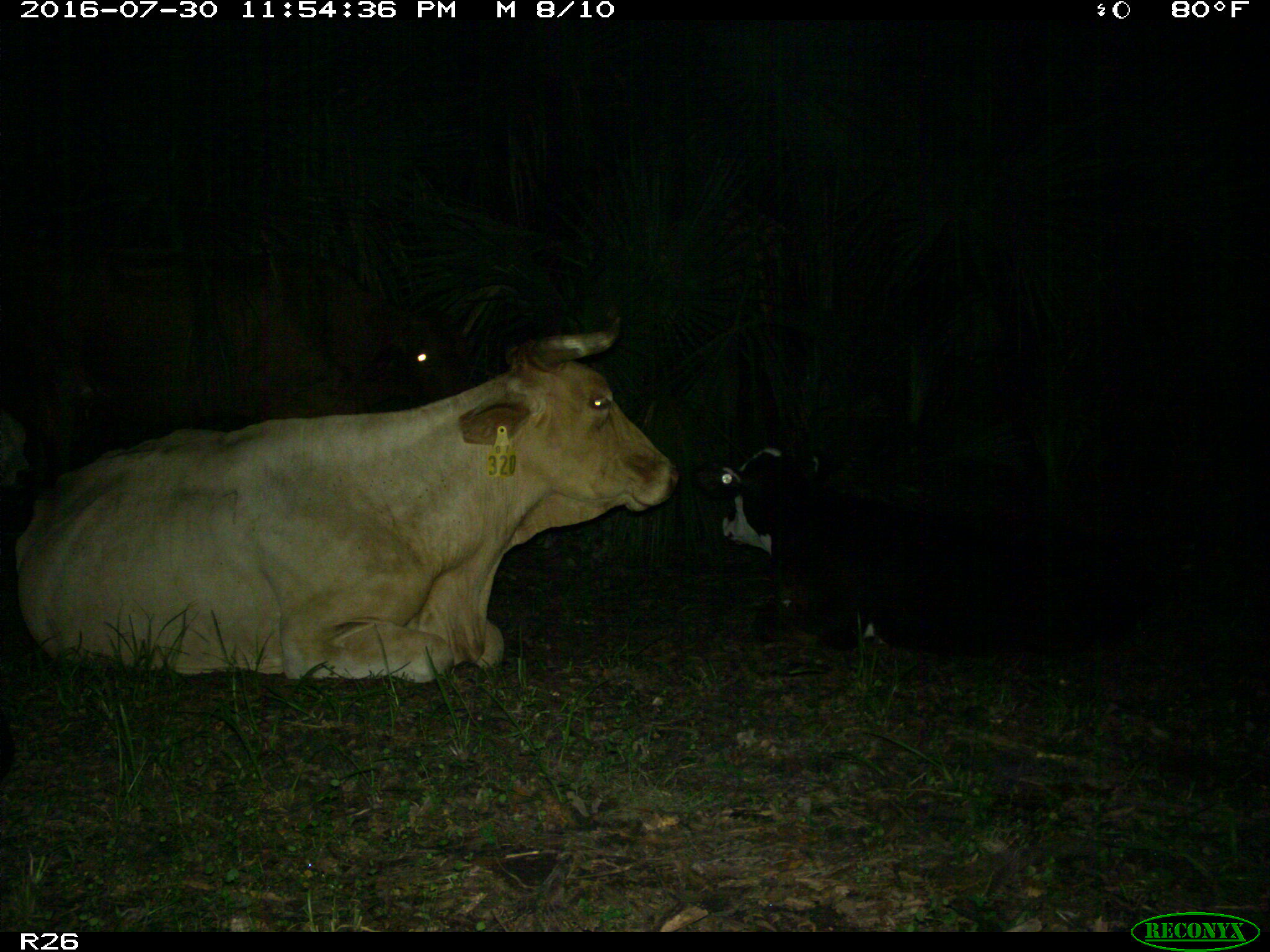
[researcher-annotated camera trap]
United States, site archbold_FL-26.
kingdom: Animalia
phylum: Chordata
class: Mammalia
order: Artiodactyla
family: Bovidae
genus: Bos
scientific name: Bos taurus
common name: domestic cow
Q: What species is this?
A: Bos taurus (domestic cow).